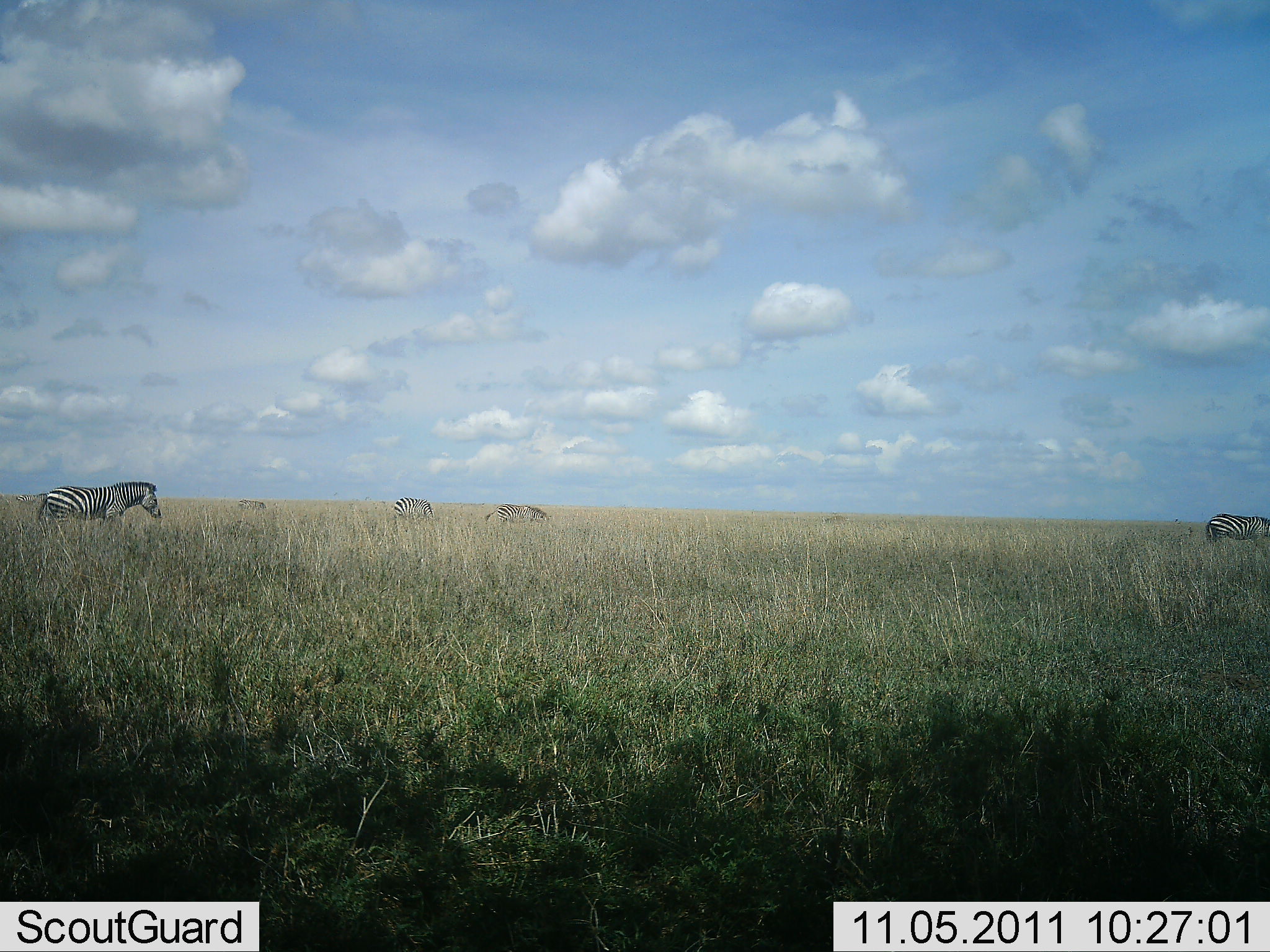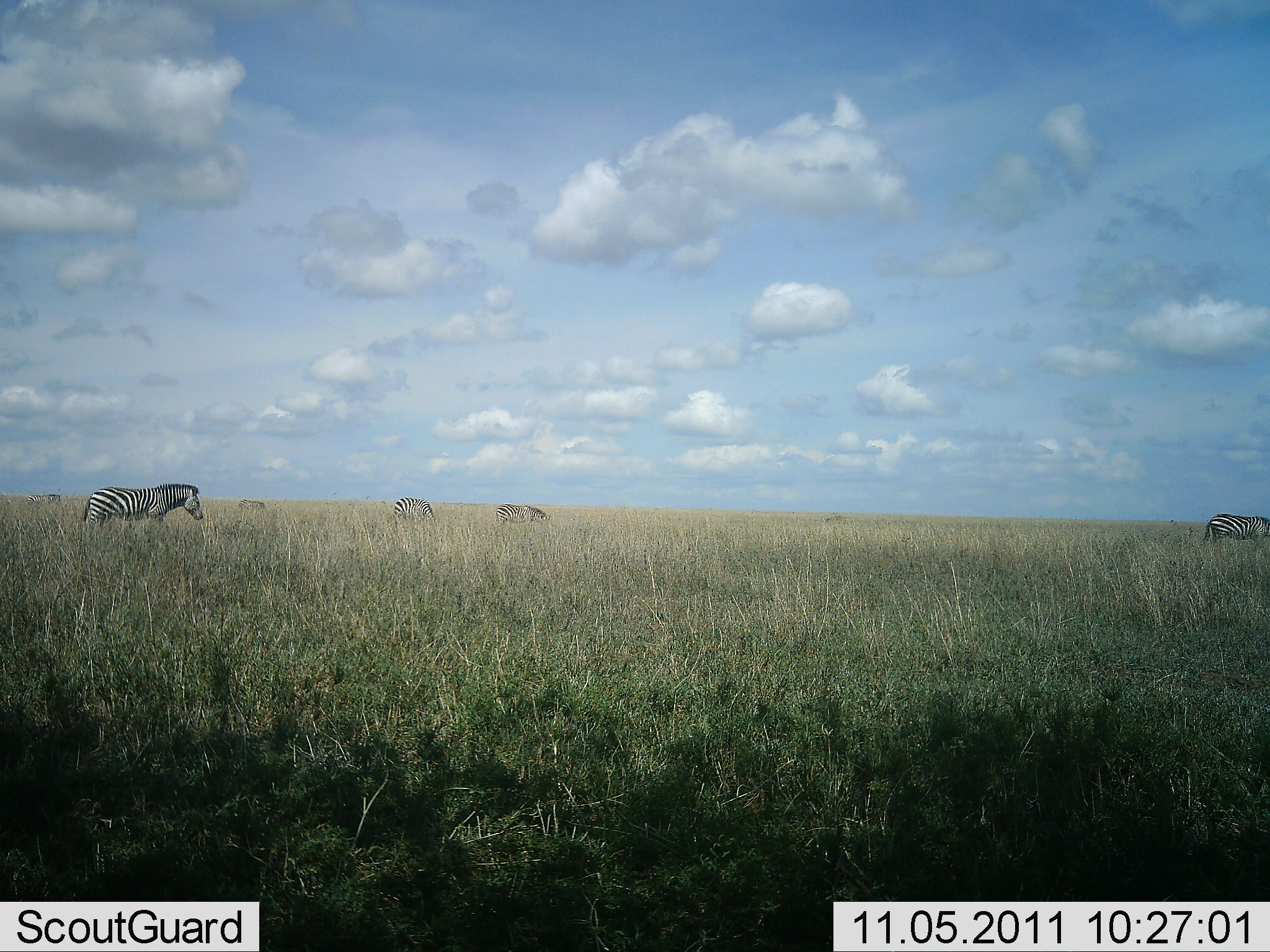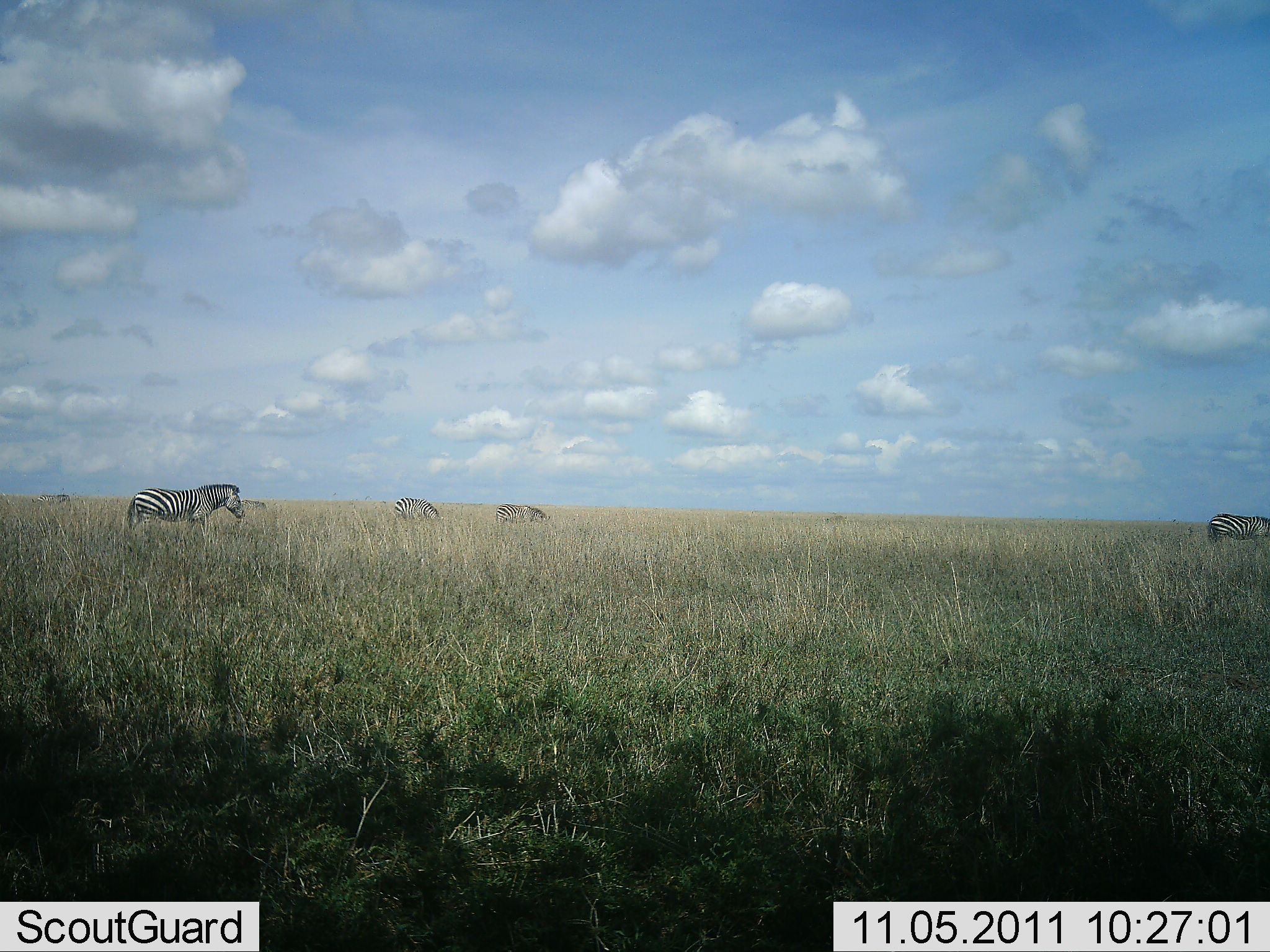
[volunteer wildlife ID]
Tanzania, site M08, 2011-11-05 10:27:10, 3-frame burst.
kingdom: Animalia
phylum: Chordata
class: Mammalia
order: Perissodactyla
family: Equidae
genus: Equus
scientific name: Equus quagga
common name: plains zebra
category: zebra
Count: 6.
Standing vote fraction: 36%.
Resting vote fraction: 0%.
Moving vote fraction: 57%.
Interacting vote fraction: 0%.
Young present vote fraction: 0%.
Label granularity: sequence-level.